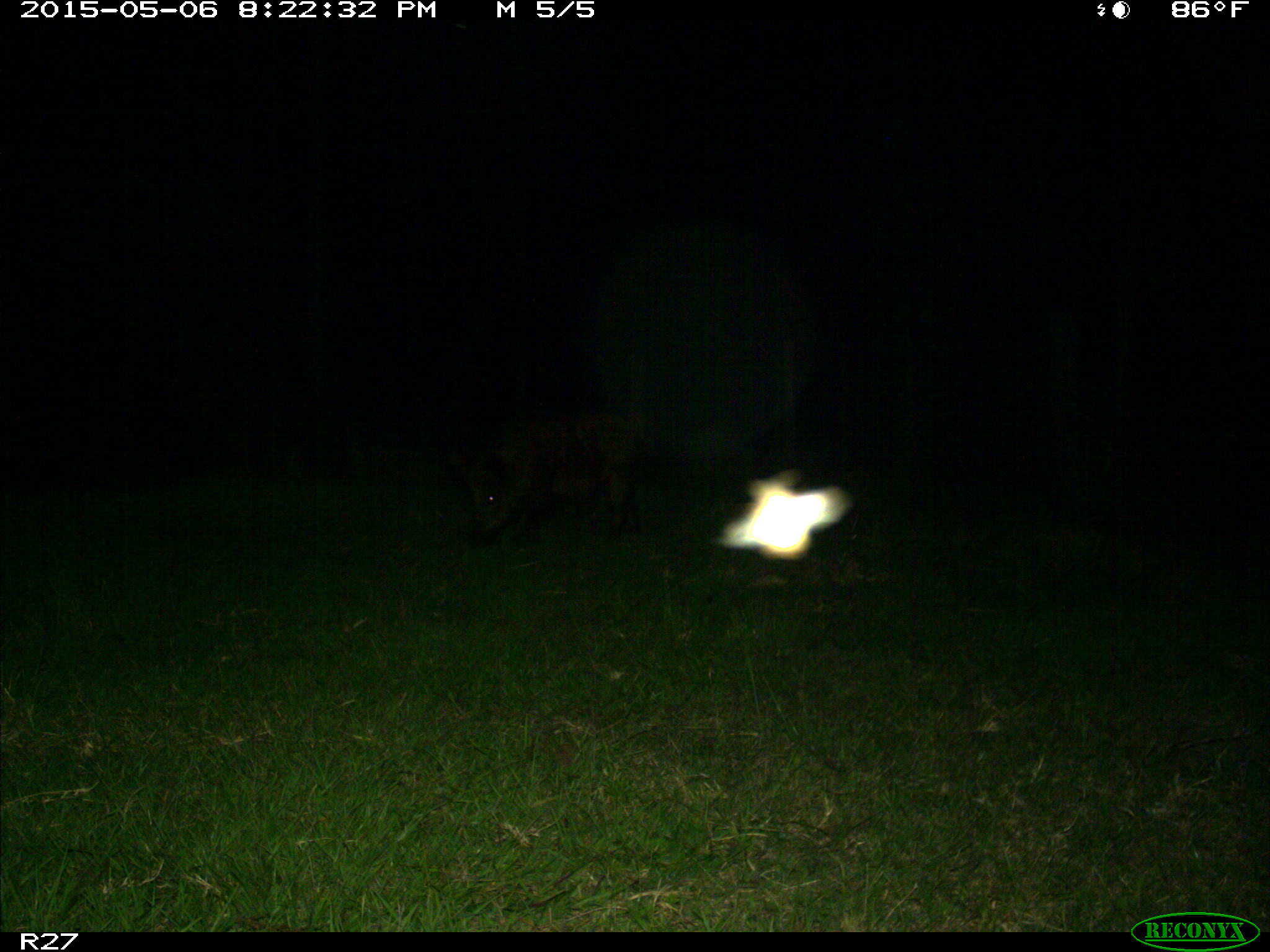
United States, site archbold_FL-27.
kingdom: Animalia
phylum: Chordata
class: Mammalia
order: Artiodactyla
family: Suidae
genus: Sus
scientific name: Sus scrofa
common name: wild boar